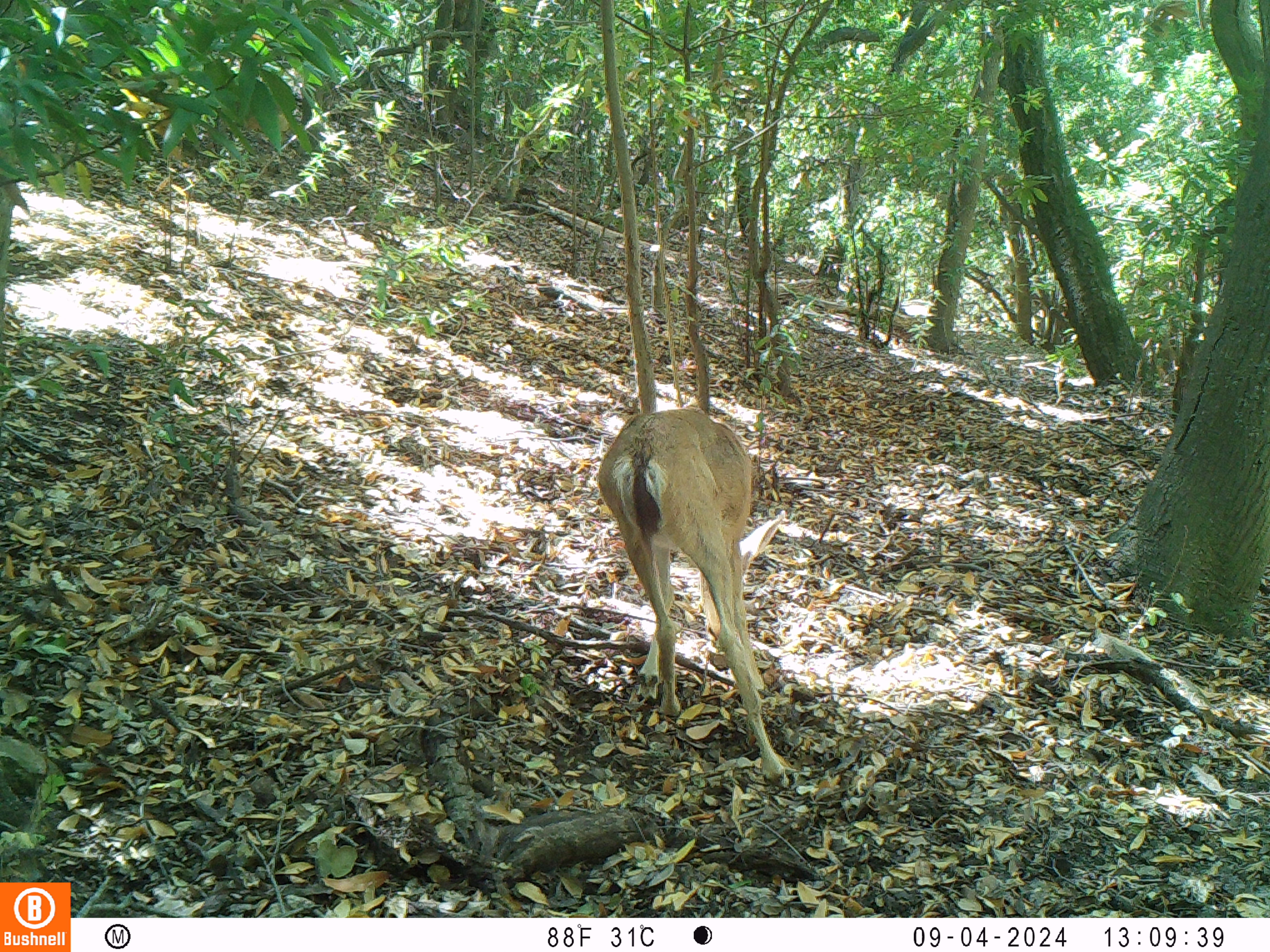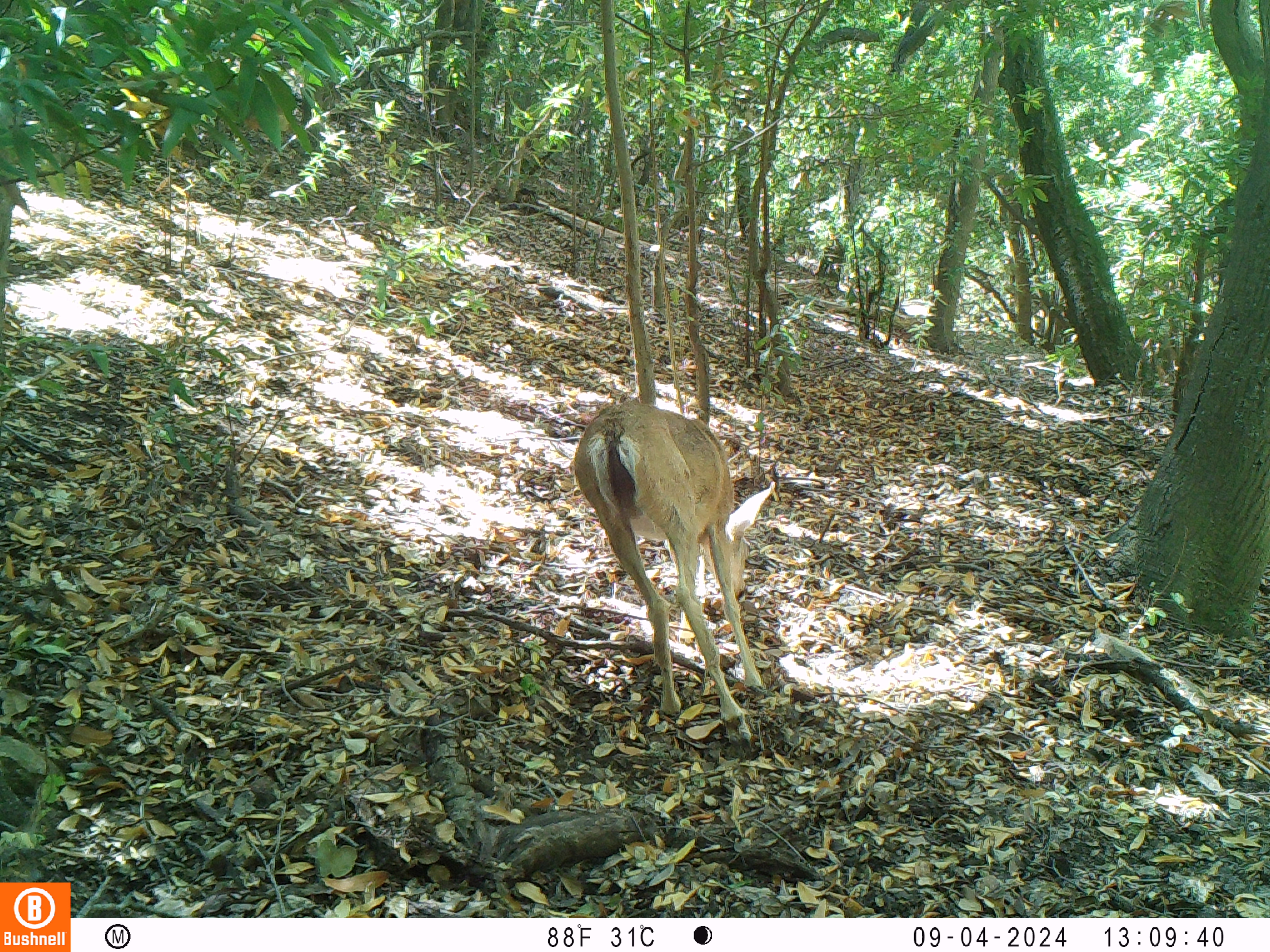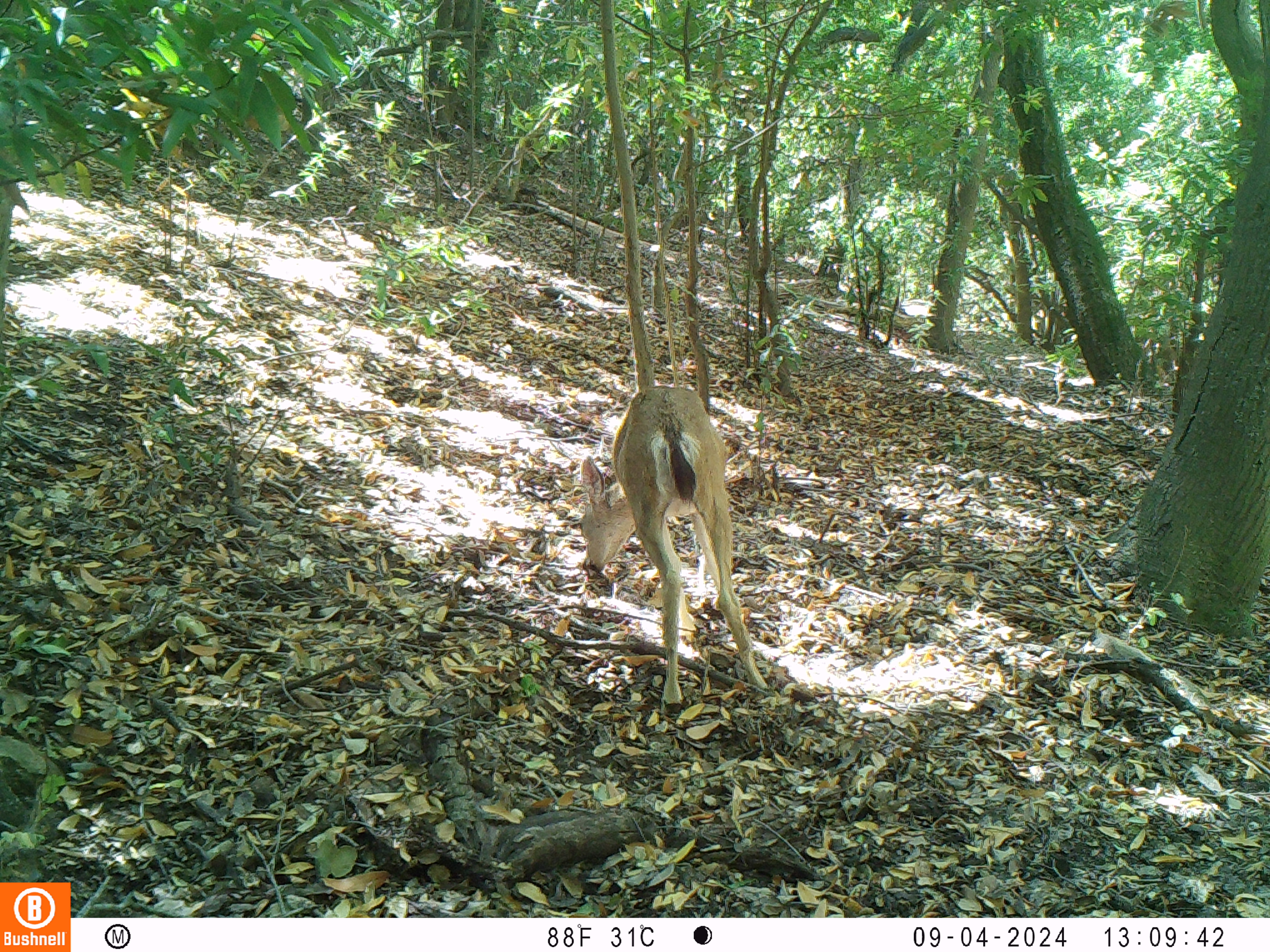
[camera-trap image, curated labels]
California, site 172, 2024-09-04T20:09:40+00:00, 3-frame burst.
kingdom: Animalia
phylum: Chordata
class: Mammalia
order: Artiodactyla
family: Cervidae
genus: Odocoileus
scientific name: Odocoileus hemionus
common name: mule deer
Mule deer (Odocoileus hemionus).